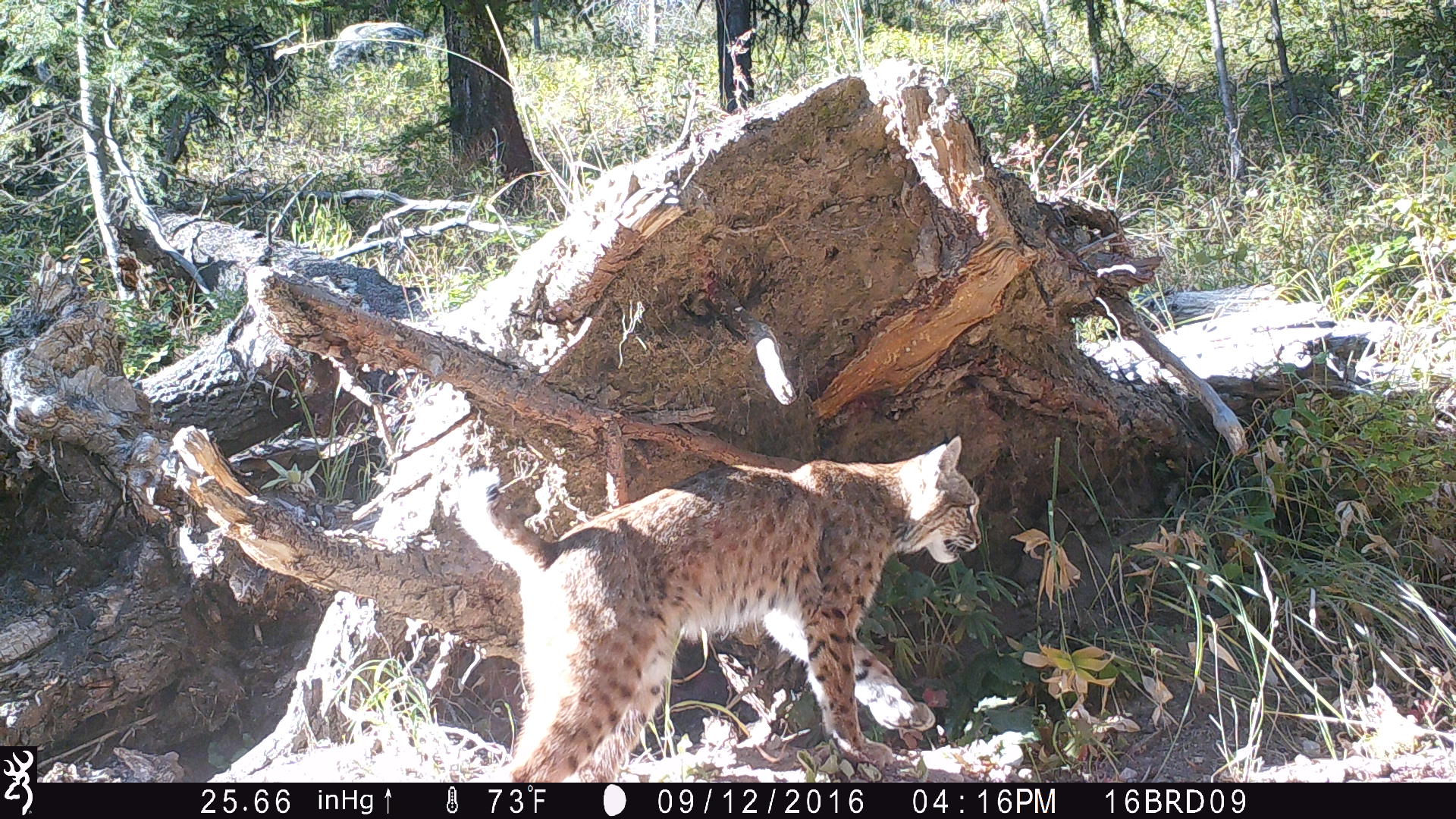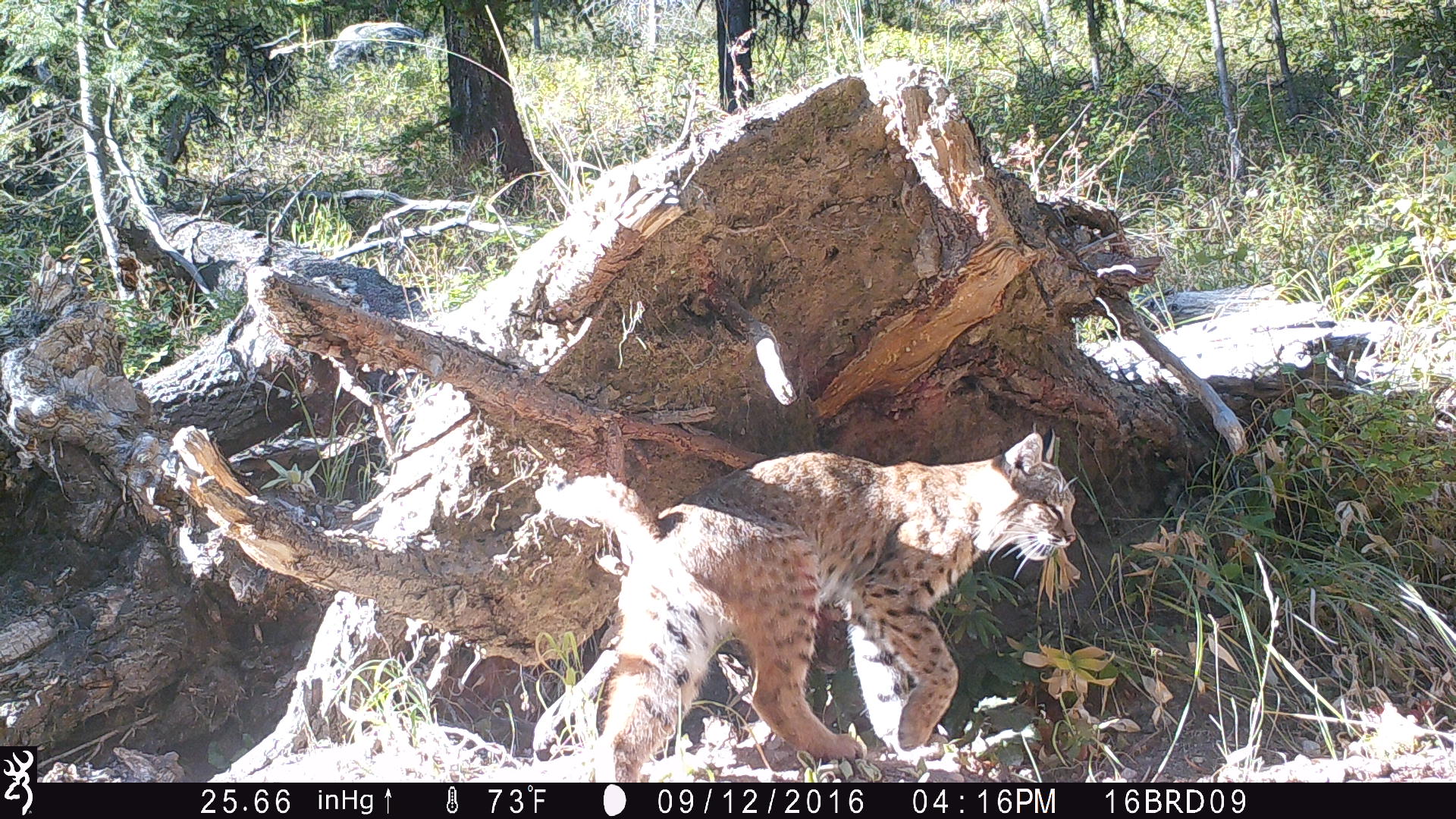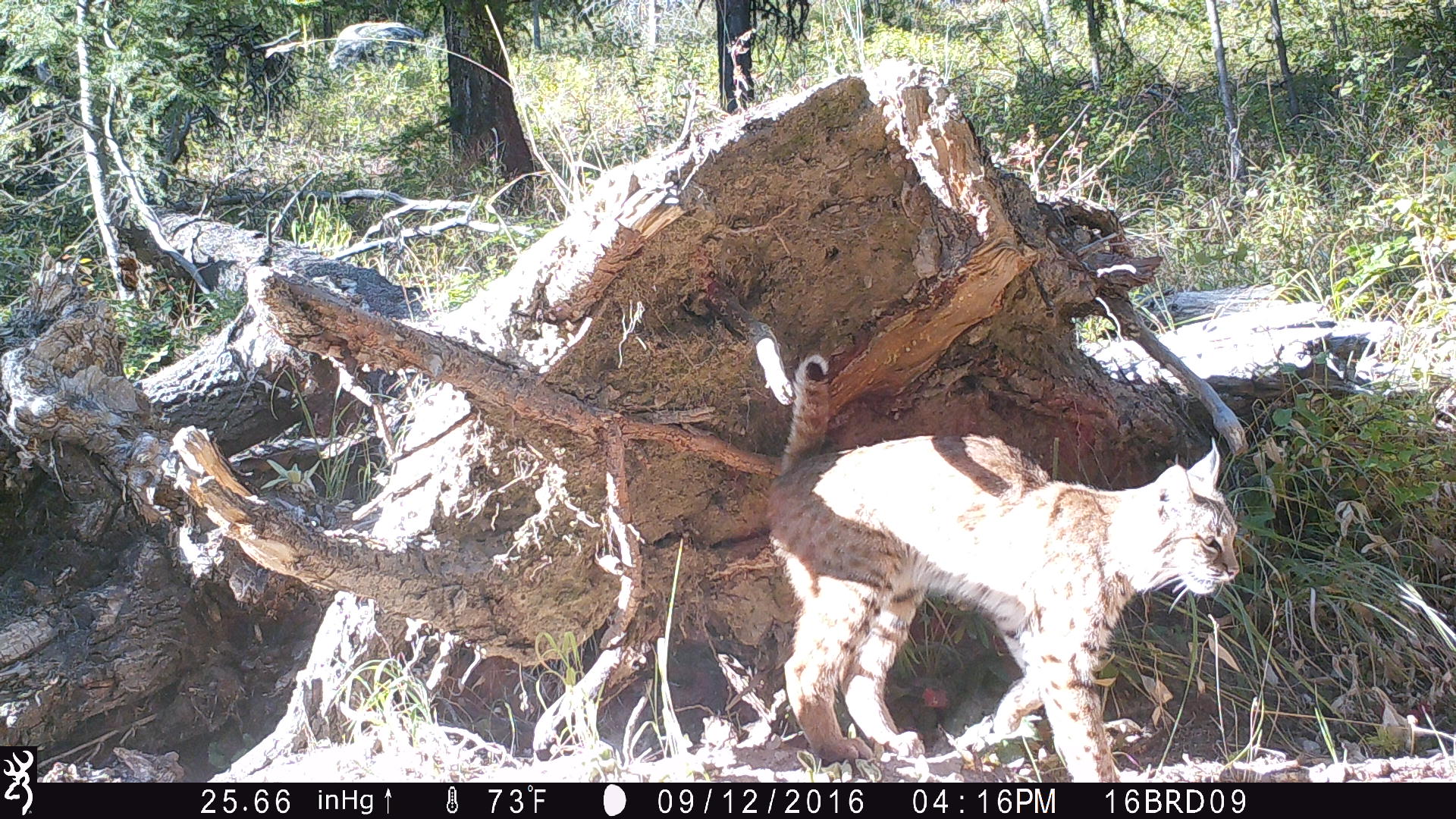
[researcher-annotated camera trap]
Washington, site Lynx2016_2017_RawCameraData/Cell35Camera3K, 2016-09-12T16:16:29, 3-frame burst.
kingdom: Animalia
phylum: Chordata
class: Mammalia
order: Carnivora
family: Felidae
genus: Lynx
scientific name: Lynx rufus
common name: bobcat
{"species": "Lynx rufus (bobcat)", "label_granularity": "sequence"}